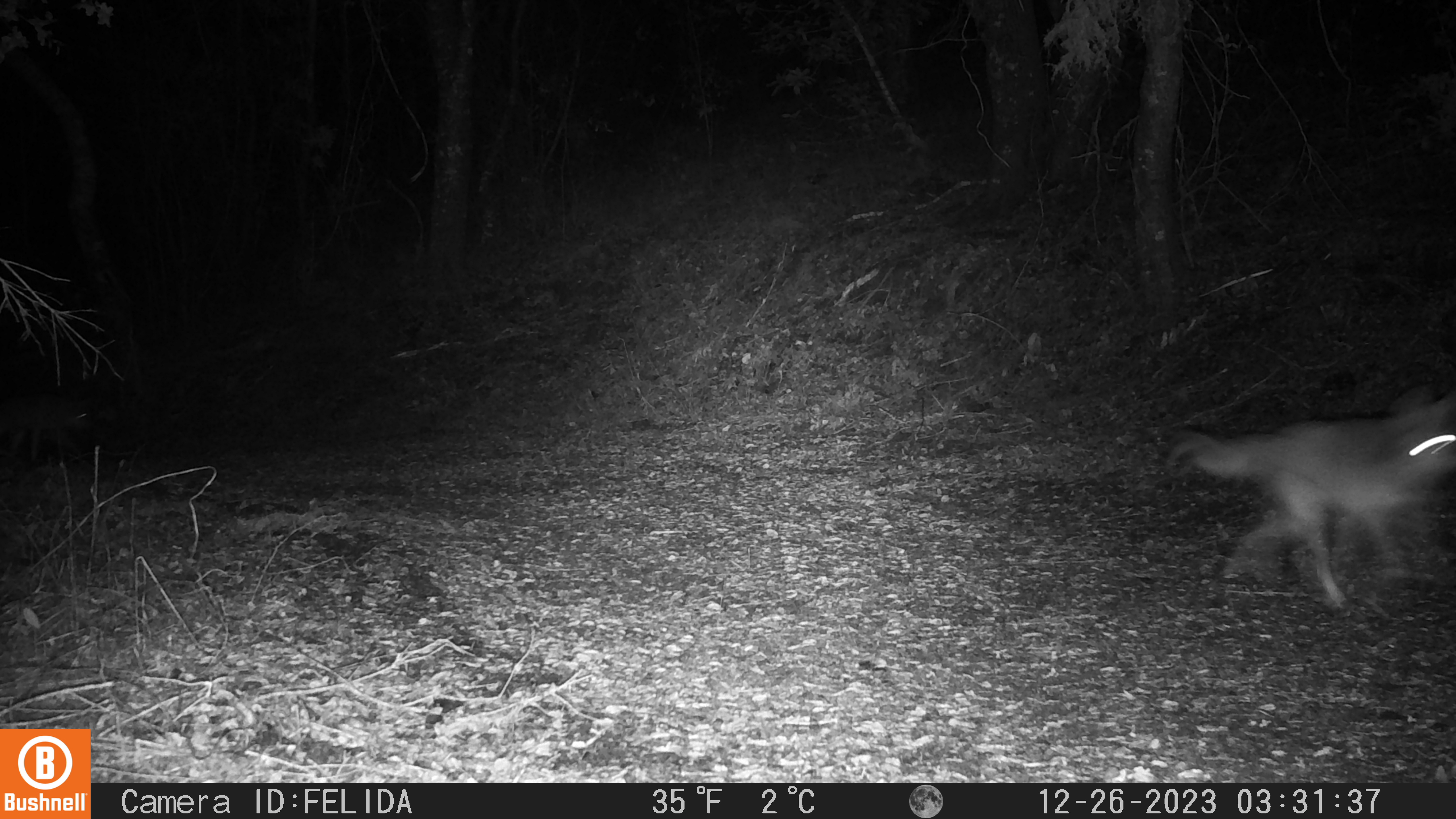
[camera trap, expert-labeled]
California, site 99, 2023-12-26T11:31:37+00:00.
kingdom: Animalia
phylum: Chordata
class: Mammalia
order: Carnivora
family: Canidae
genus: Canis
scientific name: Canis latrans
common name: coyote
Coyote (Canis latrans).